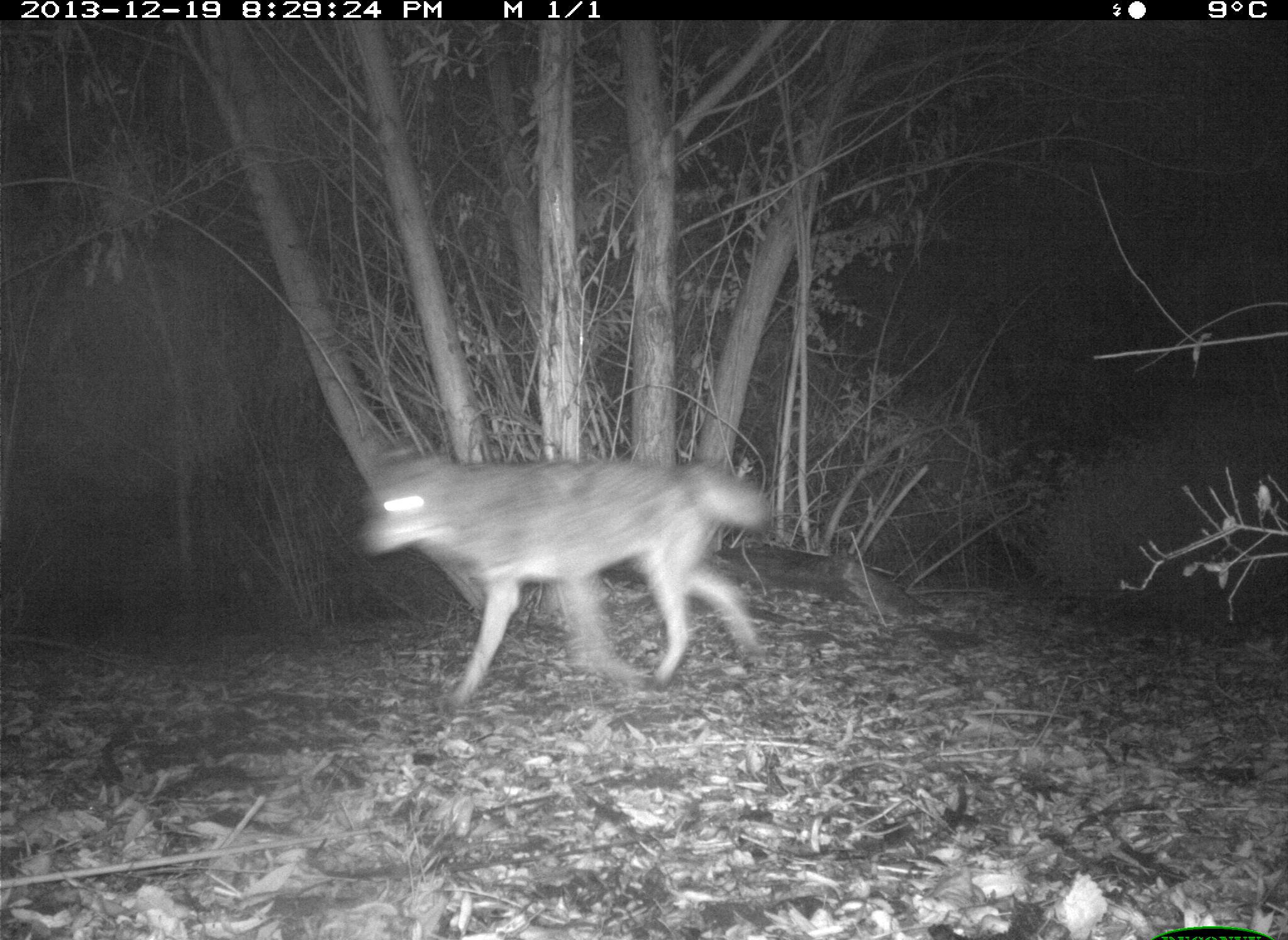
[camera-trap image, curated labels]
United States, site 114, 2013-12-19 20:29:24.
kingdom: Animalia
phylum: Chordata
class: Mammalia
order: Carnivora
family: Canidae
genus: Canis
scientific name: Canis latrans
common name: coyote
Coyote (Canis latrans).